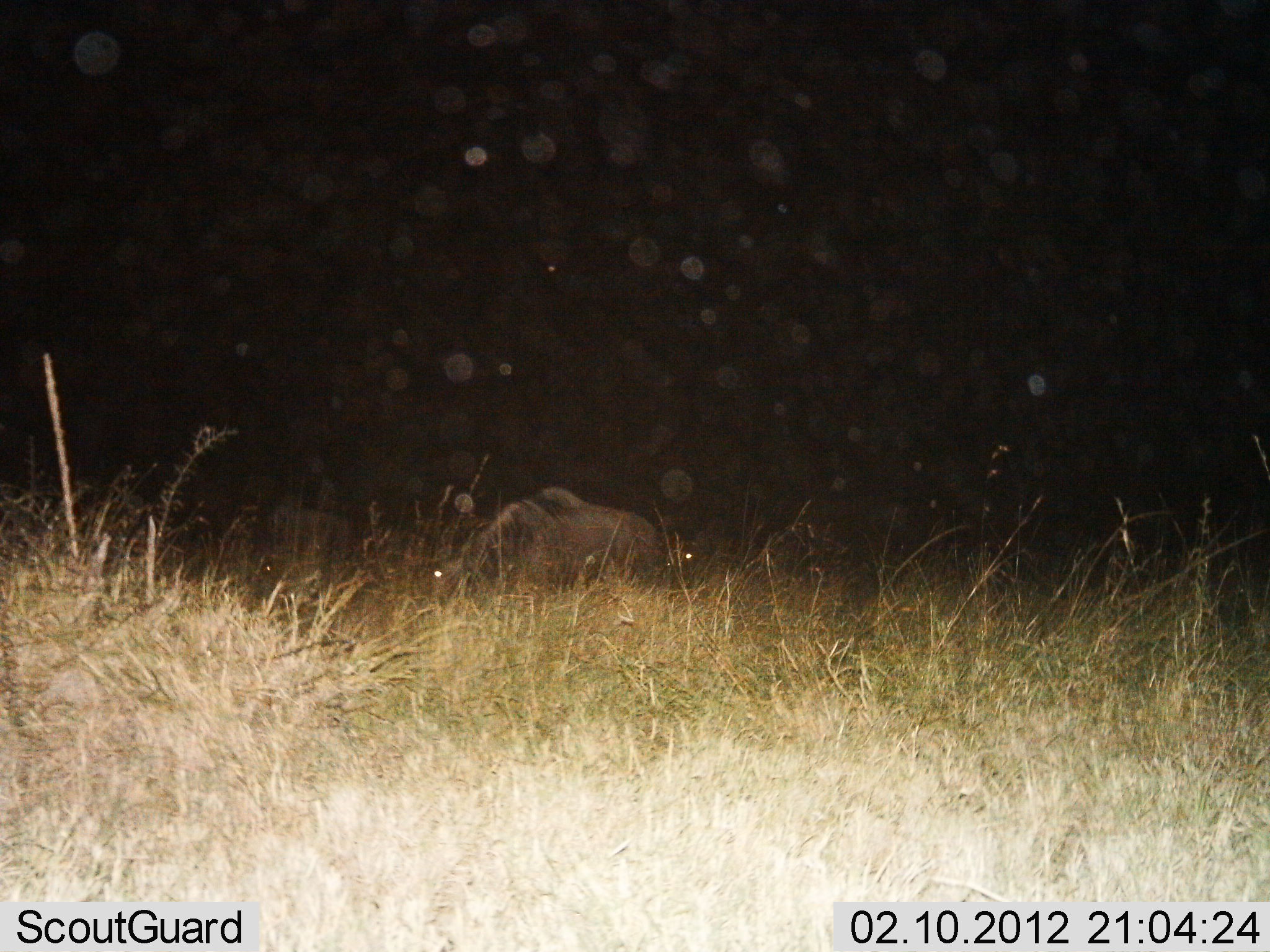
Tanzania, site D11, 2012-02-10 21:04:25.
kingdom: Animalia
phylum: Chordata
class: Mammalia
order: Artiodactyla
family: Bovidae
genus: Connochaetes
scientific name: Connochaetes taurinus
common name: blue wildebeest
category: wildebeest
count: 2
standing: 31%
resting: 50%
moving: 0%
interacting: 0%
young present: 0%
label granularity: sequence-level